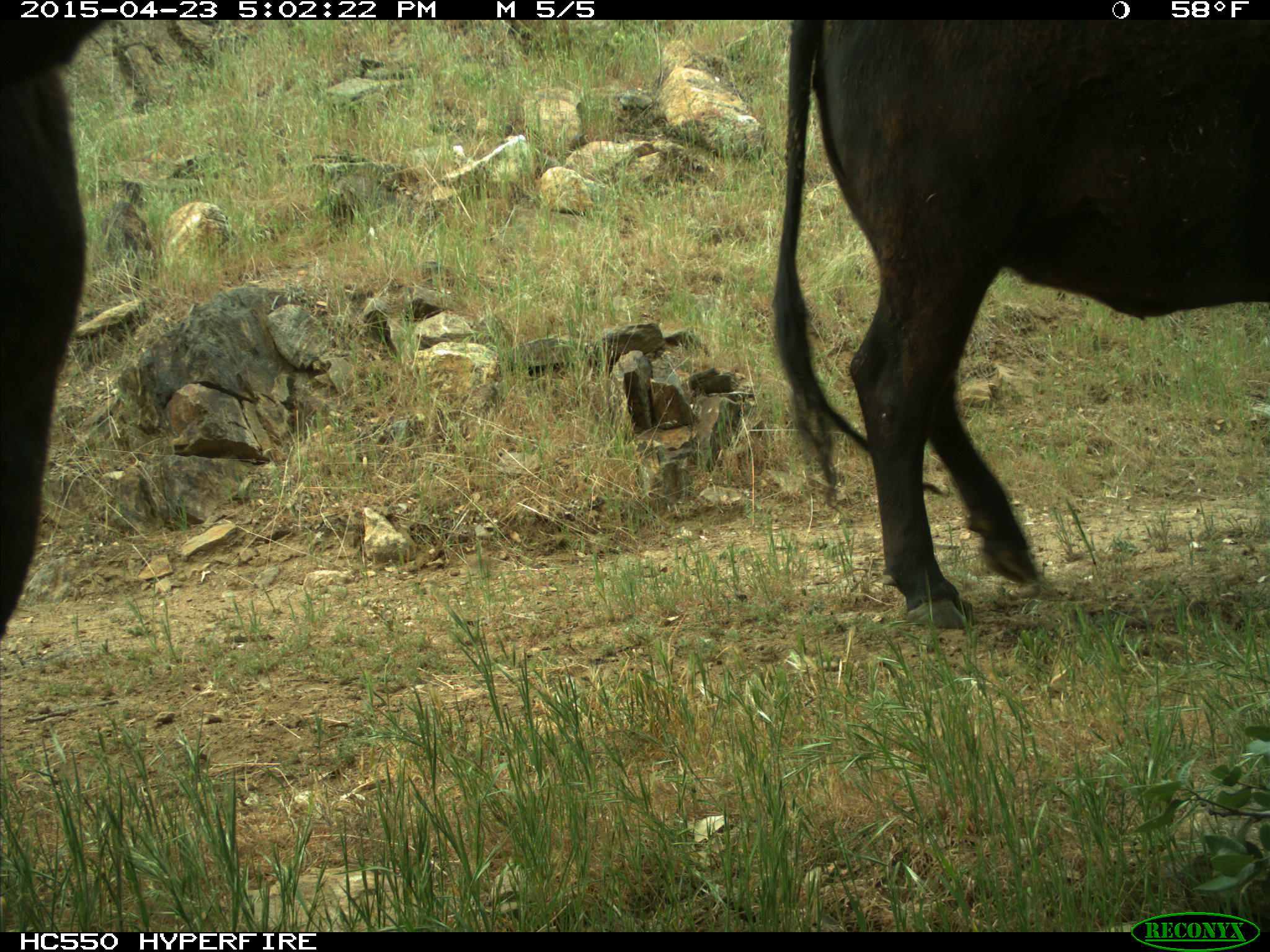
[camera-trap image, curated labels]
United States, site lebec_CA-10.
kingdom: Animalia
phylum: Chordata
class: Mammalia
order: Artiodactyla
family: Bovidae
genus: Bos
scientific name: Bos taurus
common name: domestic cow